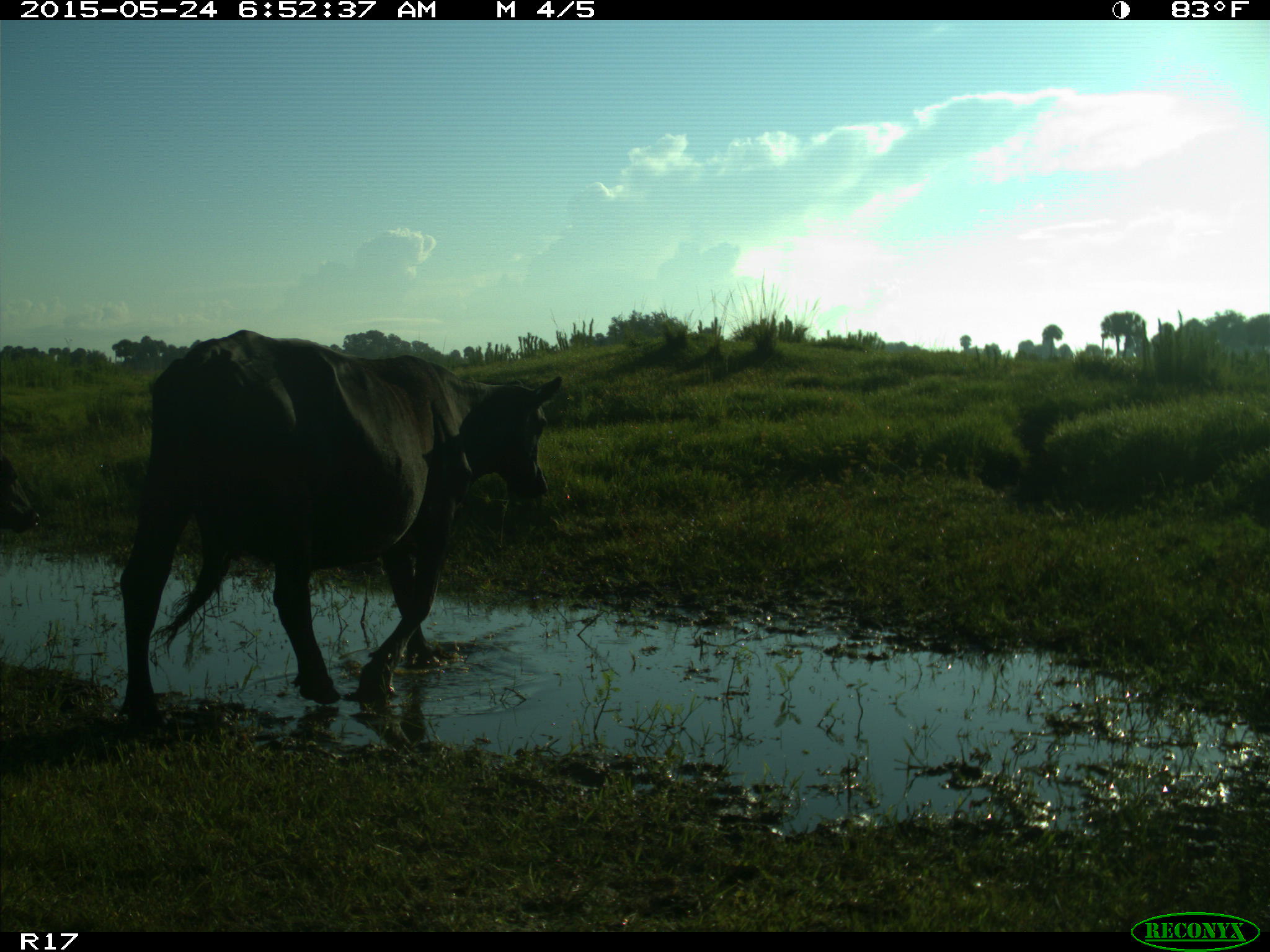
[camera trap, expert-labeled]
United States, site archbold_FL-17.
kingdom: Animalia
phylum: Chordata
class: Mammalia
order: Artiodactyla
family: Bovidae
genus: Bos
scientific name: Bos taurus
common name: domestic cow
Bos taurus (domestic cow).